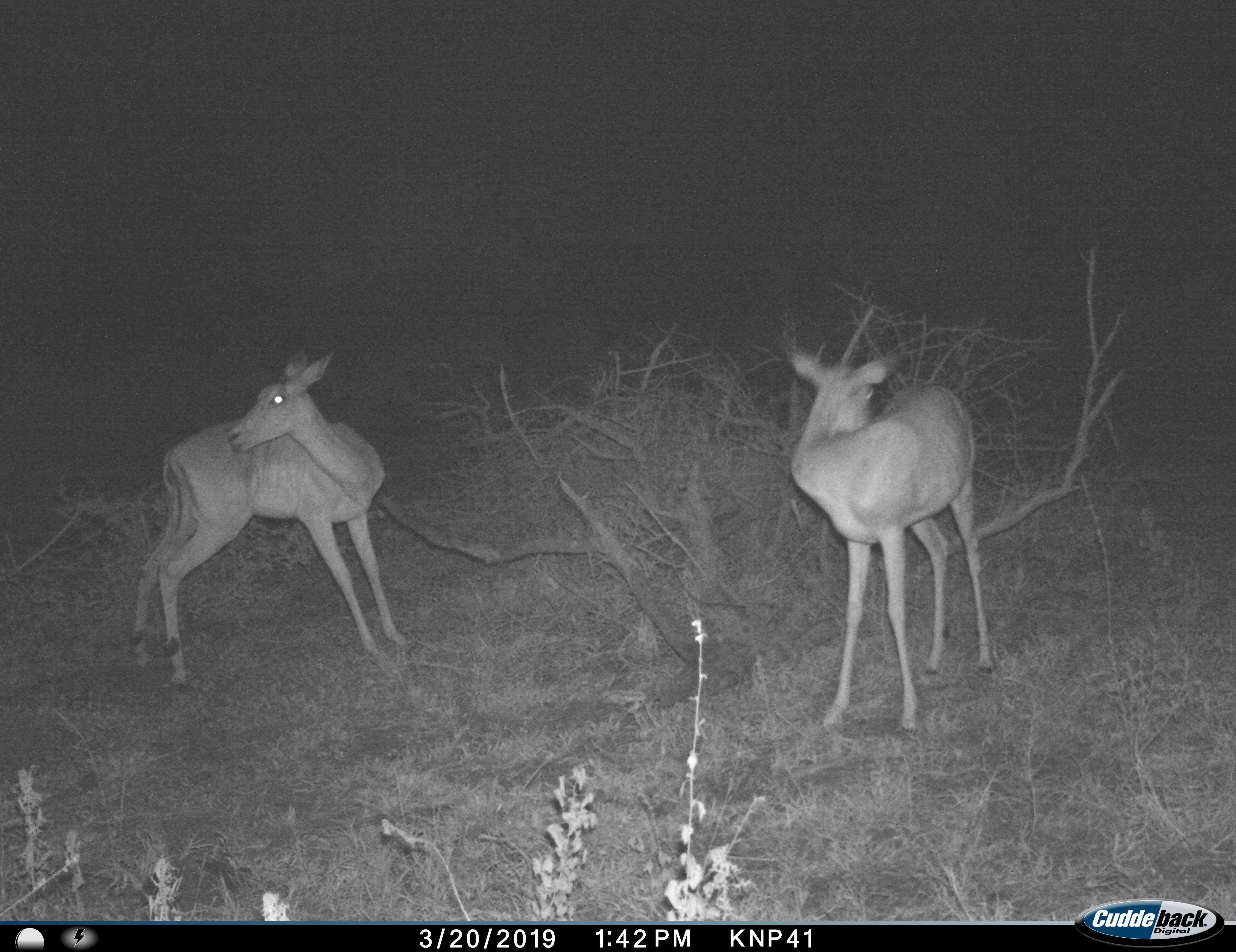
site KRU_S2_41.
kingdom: Animalia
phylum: Chordata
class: Mammalia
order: Artiodactyla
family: Bovidae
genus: Aepyceros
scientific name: Aepyceros melampus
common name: impala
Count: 2.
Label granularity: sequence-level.